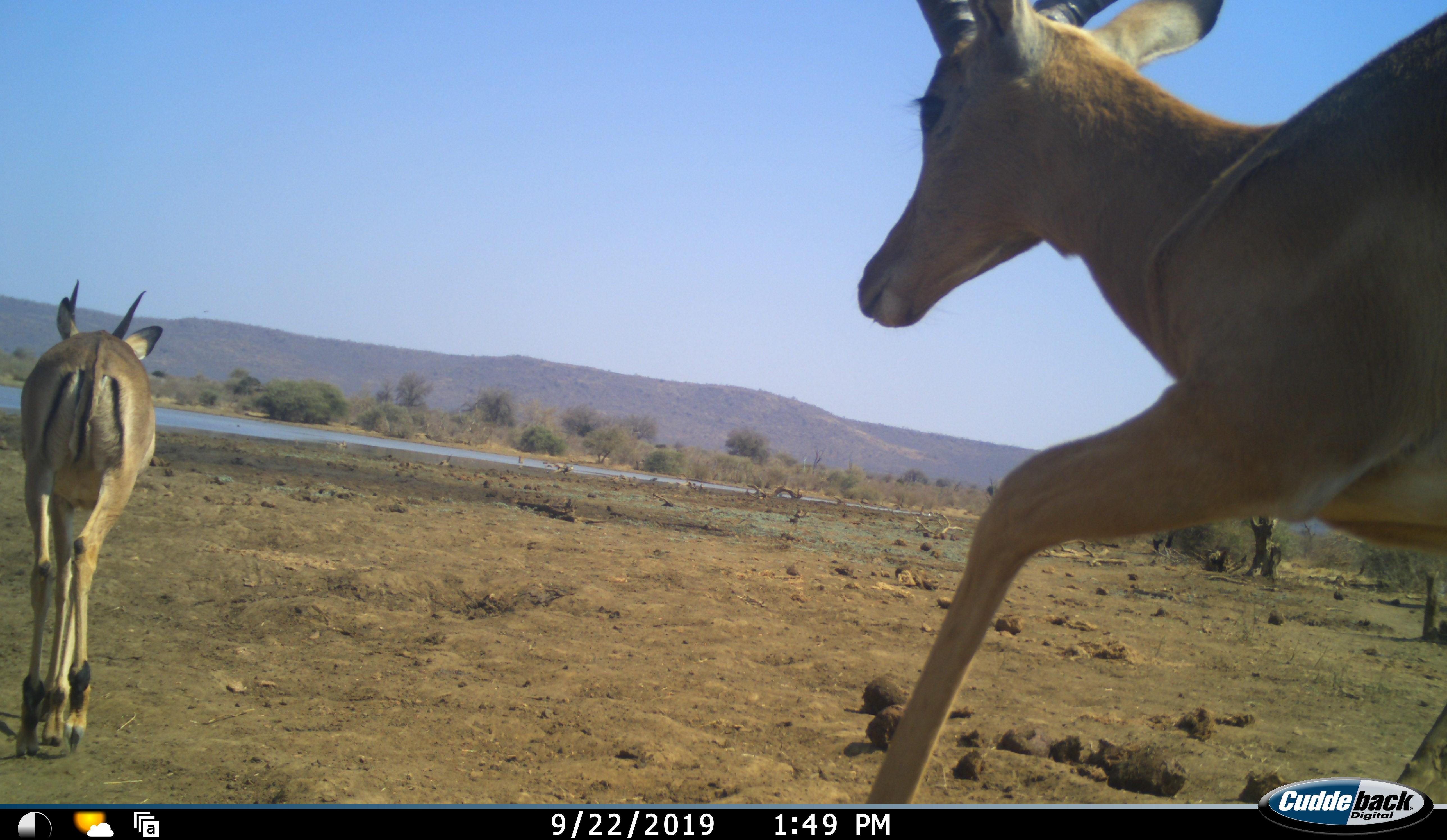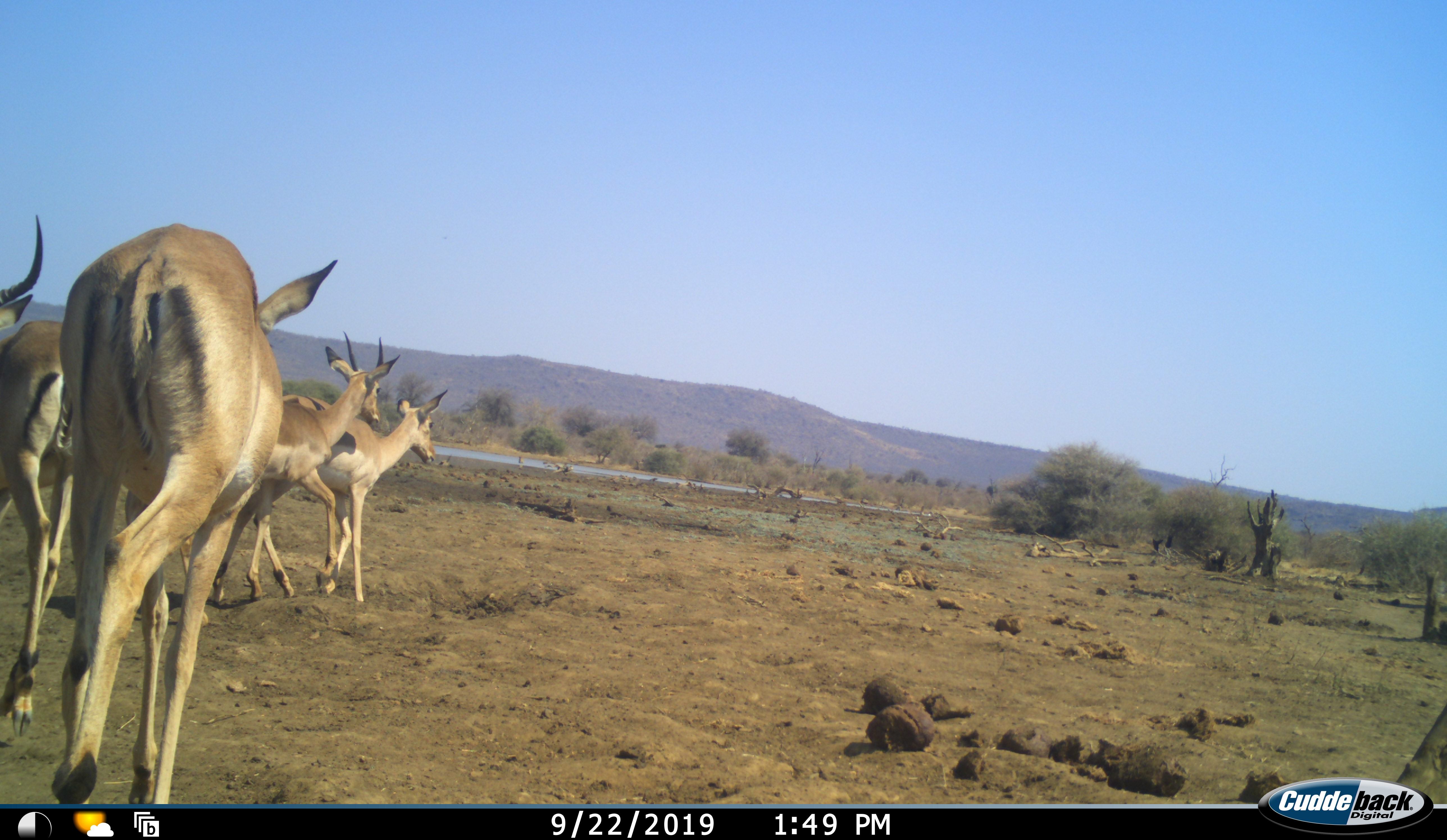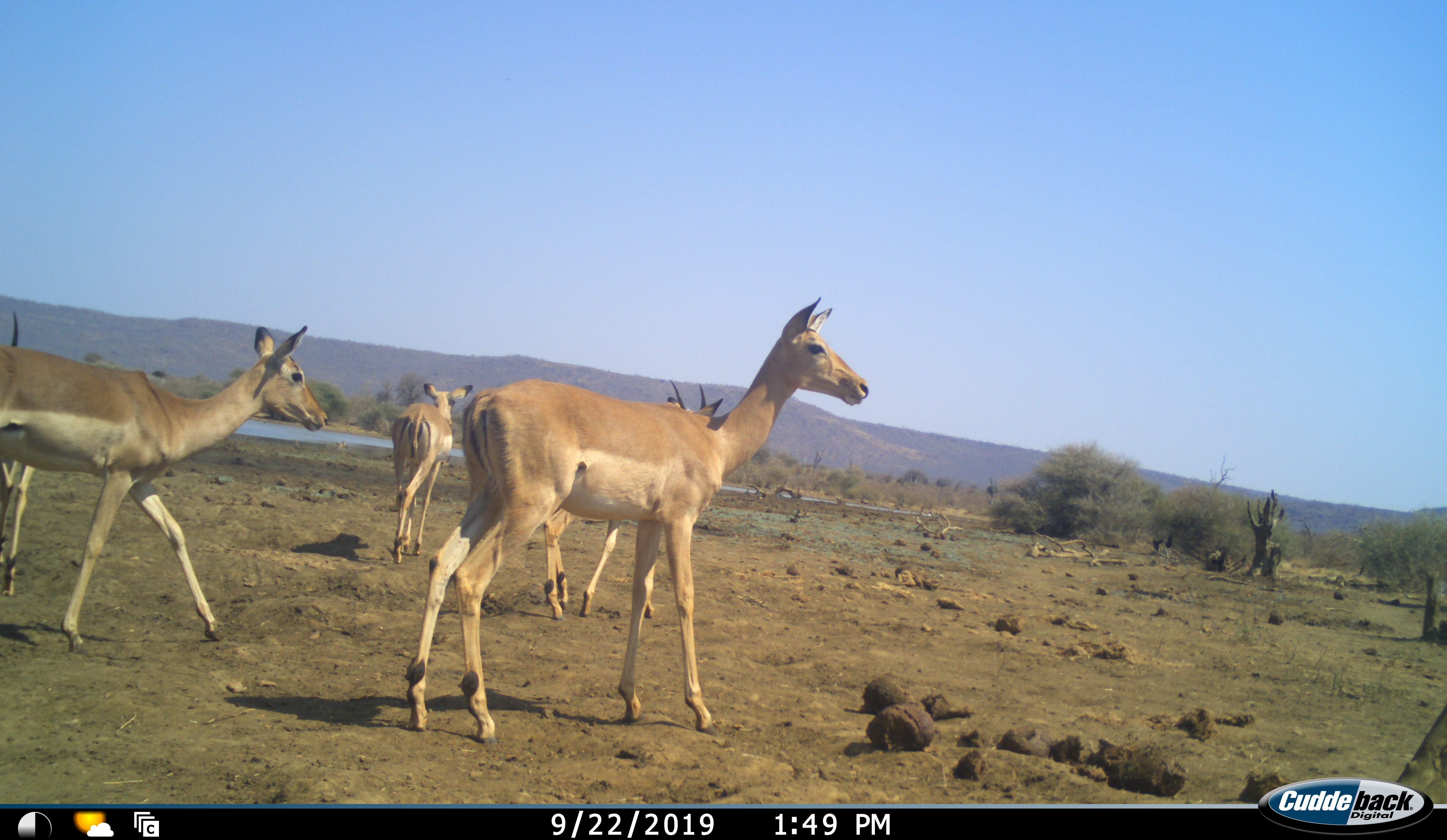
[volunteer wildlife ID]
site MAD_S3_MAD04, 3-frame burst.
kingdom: Animalia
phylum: Chordata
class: Mammalia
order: Artiodactyla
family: Bovidae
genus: Aepyceros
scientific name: Aepyceros melampus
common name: impala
Impala (Aepyceros melampus), count 4. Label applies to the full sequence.